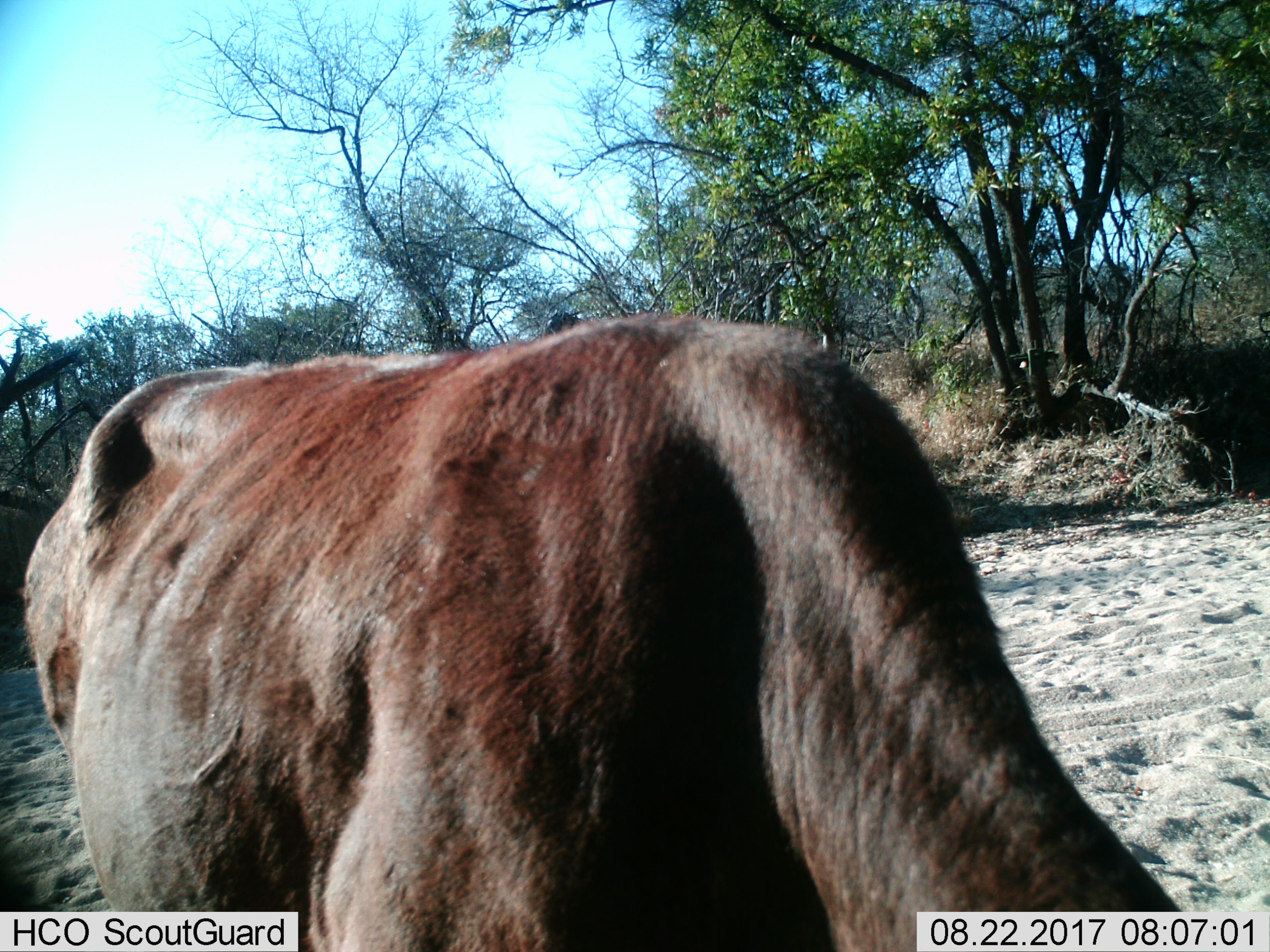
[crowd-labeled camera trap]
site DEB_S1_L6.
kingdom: Animalia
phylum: Chordata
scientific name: Vertebrata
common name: domestic animal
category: domesticanimal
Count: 1.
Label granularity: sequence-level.